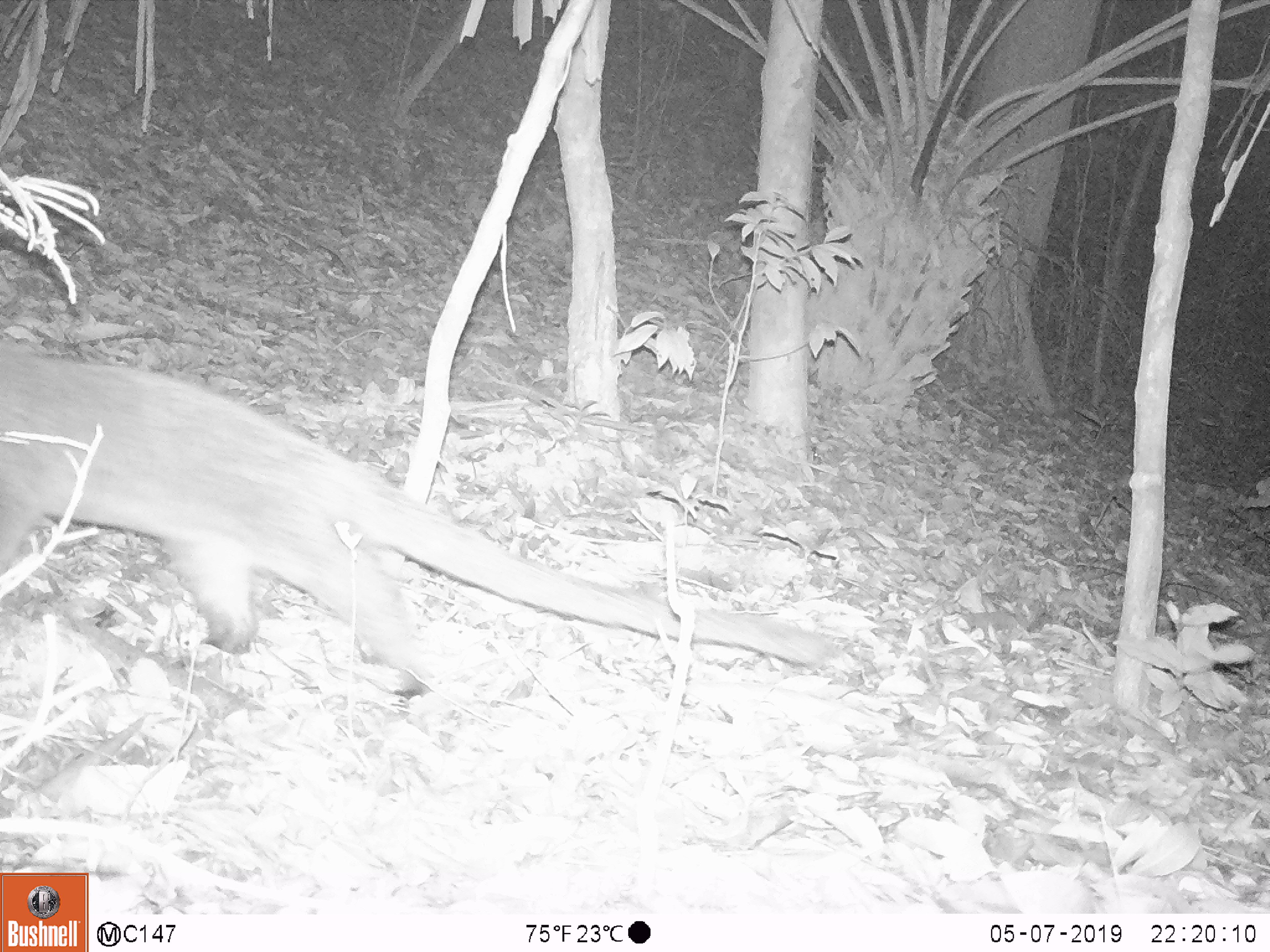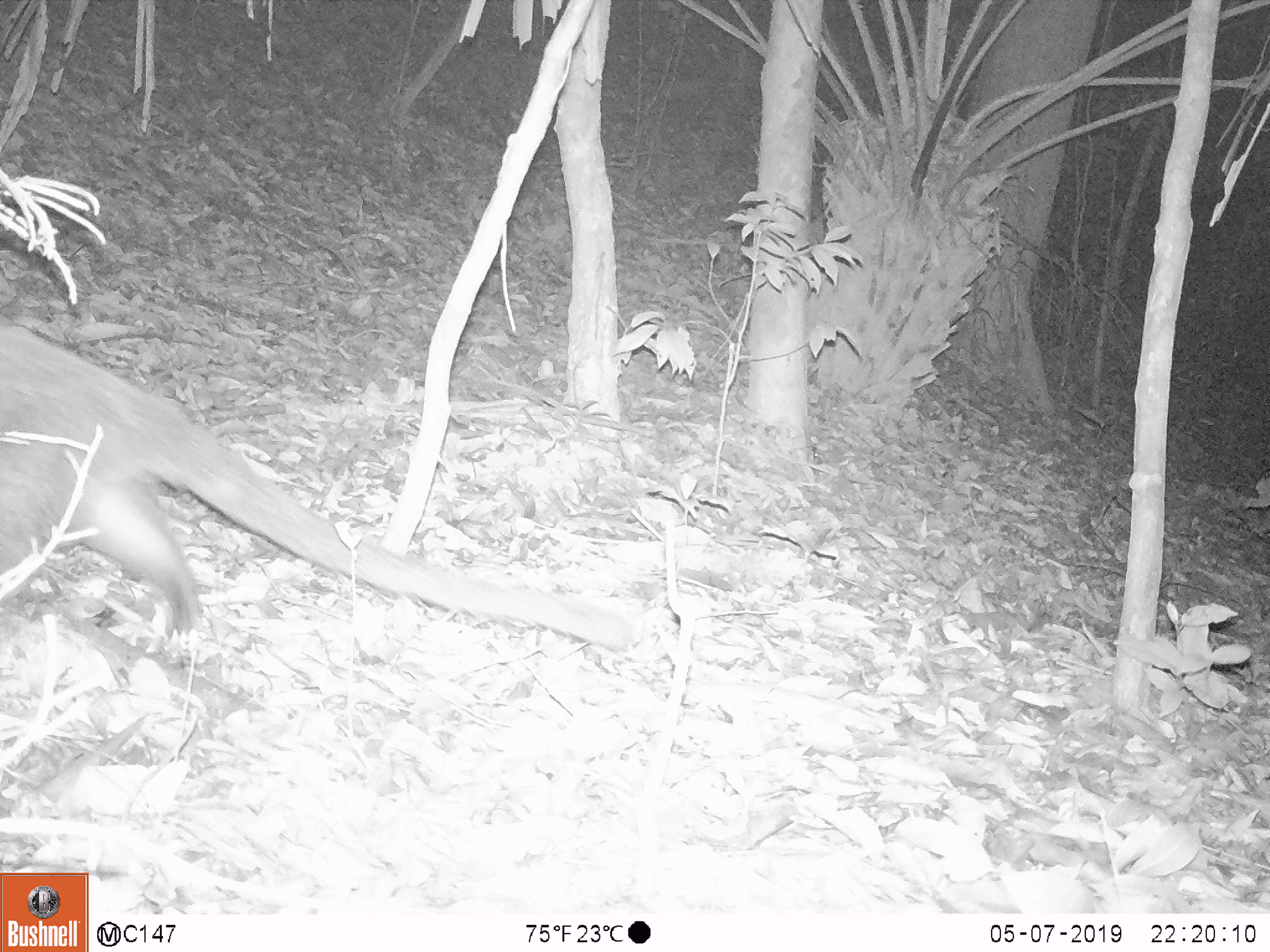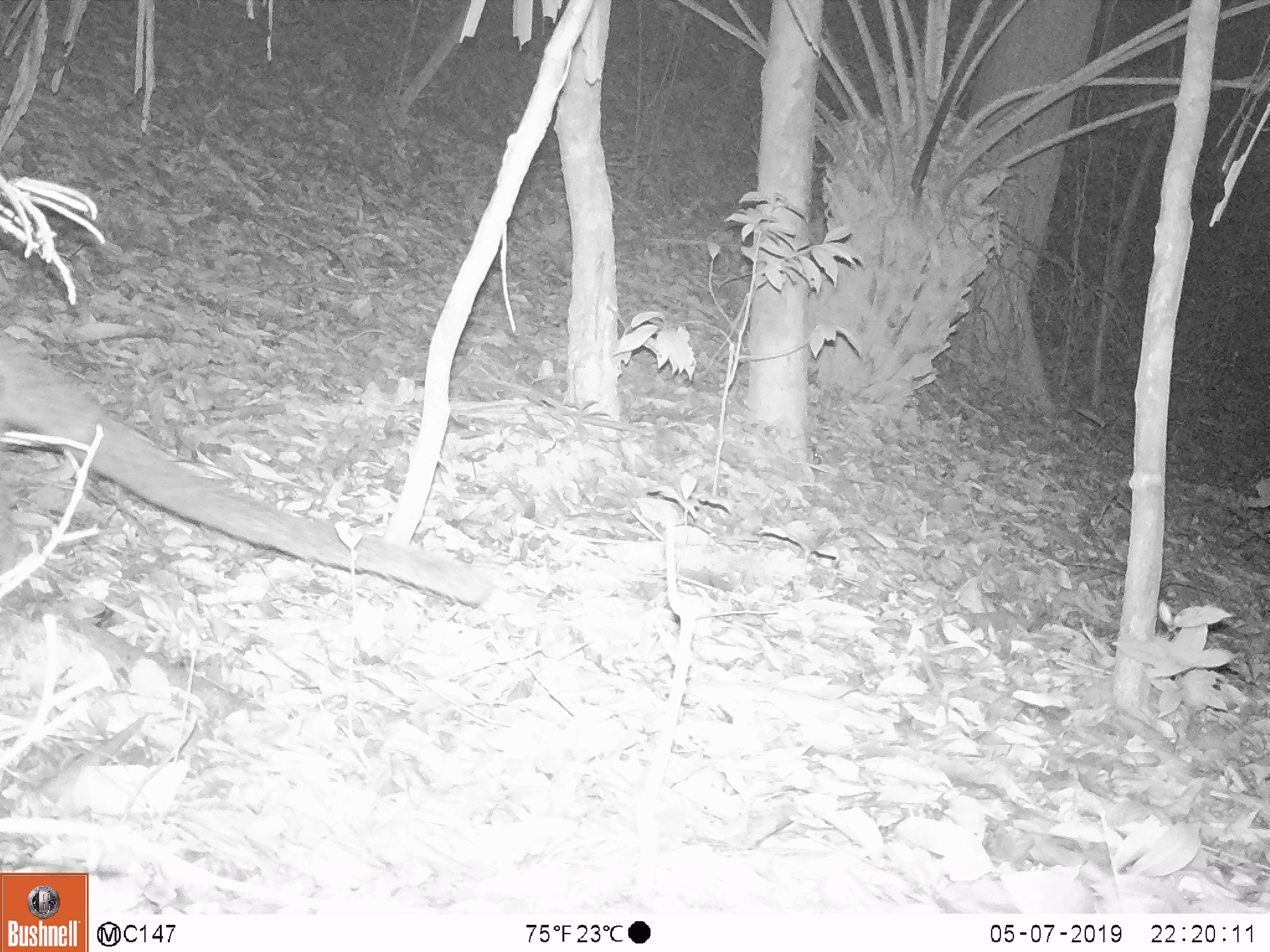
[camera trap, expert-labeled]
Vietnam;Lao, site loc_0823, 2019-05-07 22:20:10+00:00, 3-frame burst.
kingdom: Animalia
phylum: Chordata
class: Mammalia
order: Carnivora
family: Viverridae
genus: Paguma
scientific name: Paguma larvata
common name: masked palm civet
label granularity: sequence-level